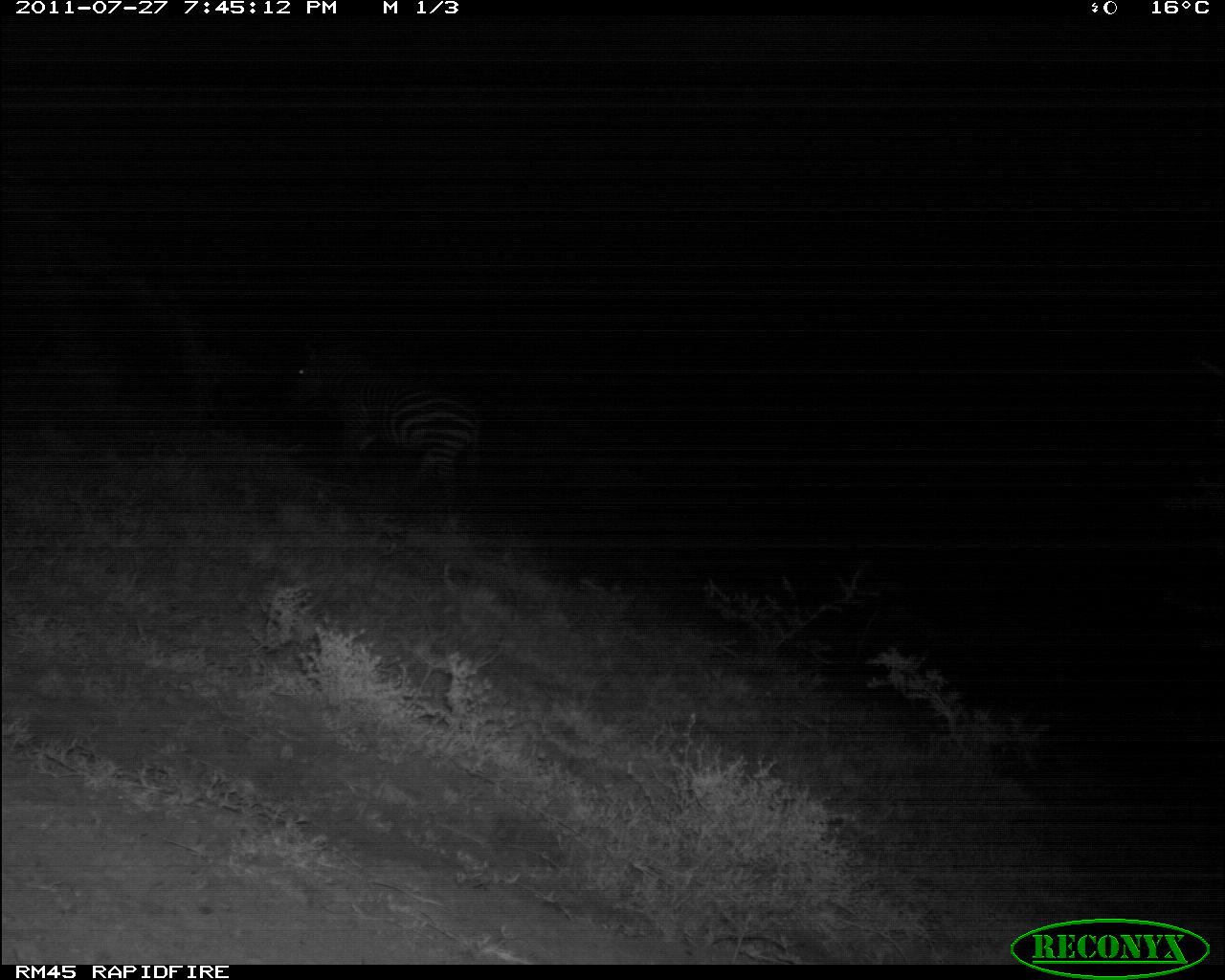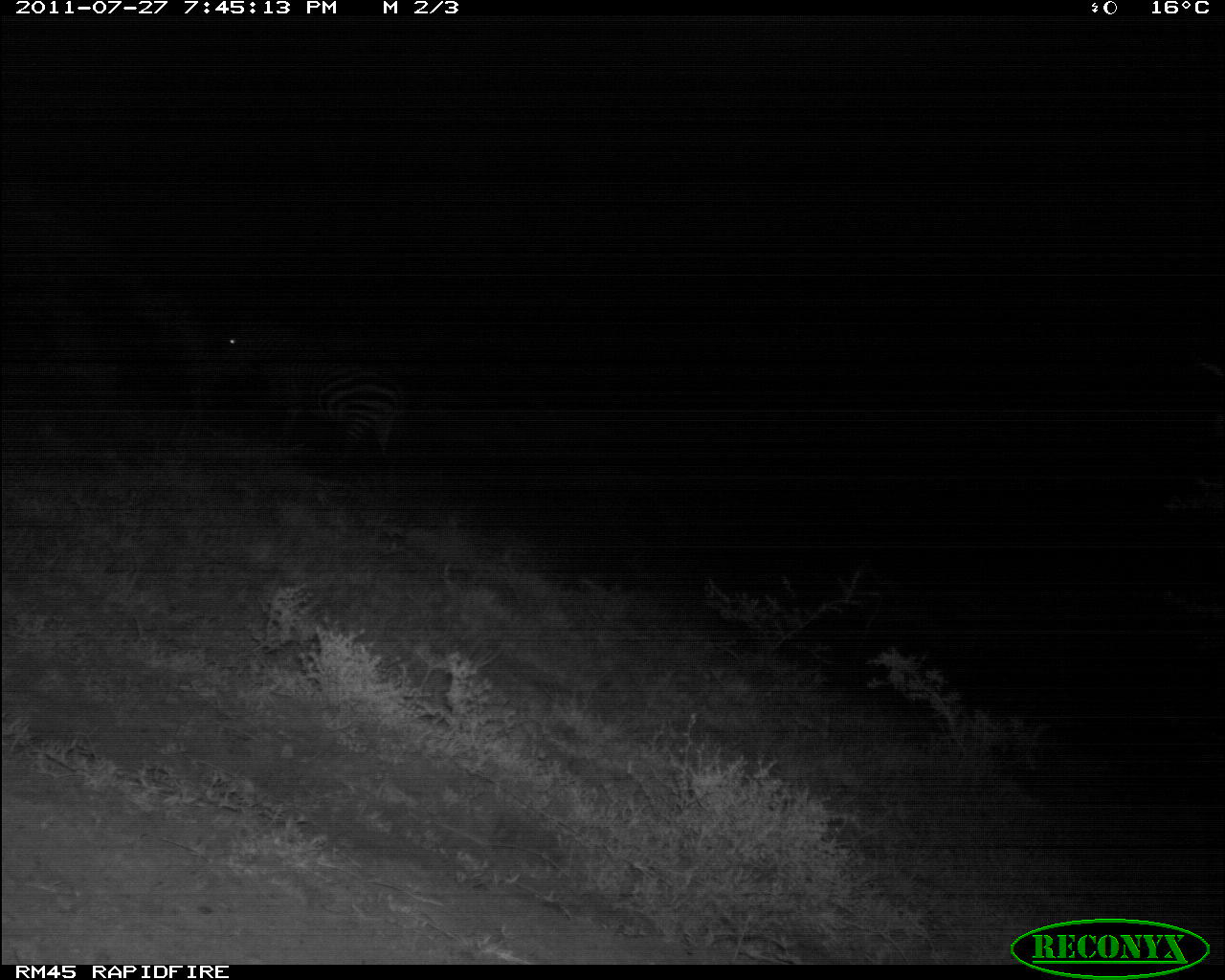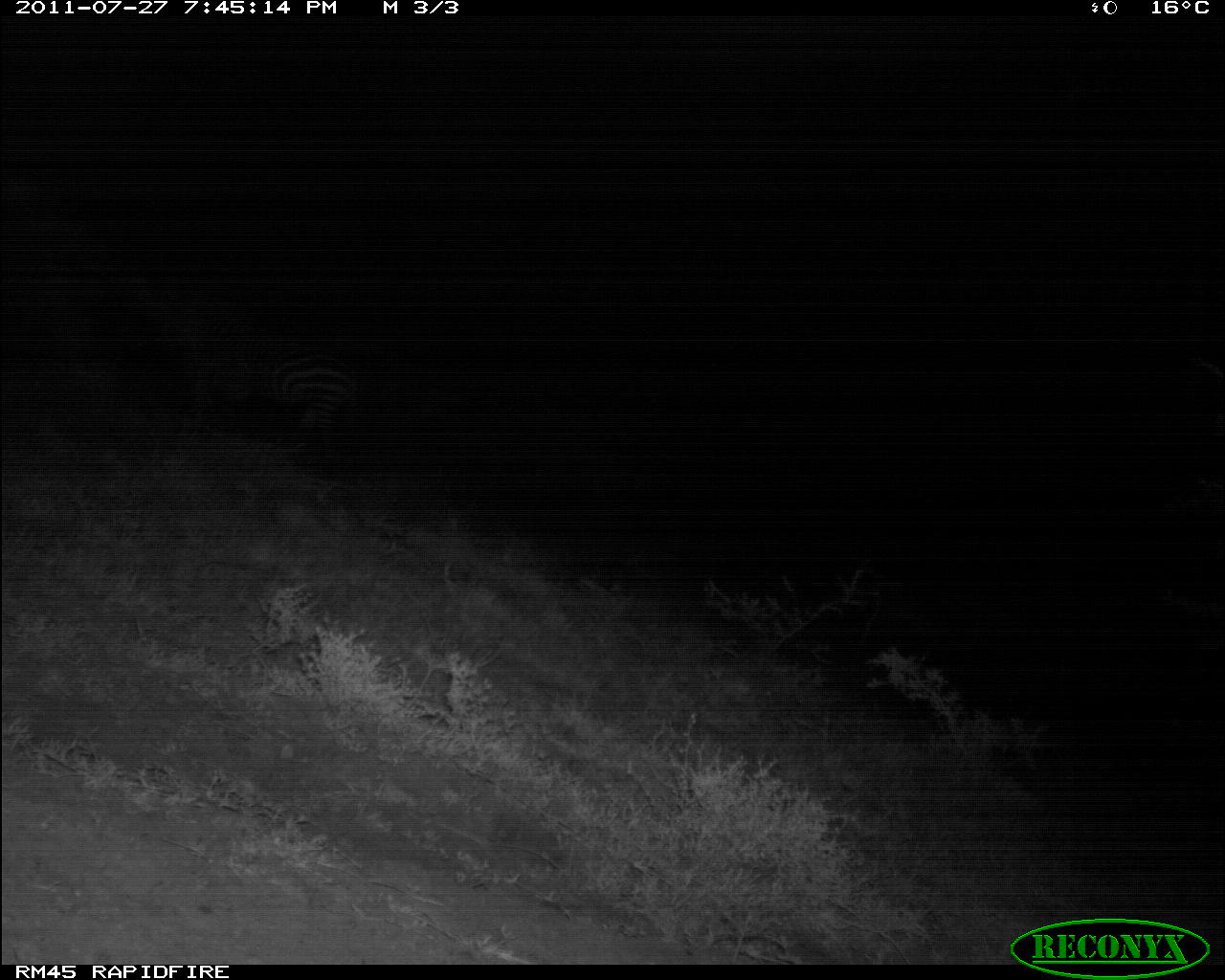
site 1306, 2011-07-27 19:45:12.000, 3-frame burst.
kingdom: Animalia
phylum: Chordata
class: Mammalia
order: Perissodactyla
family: Equidae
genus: Equus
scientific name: Equus quagga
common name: plains zebra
Equus quagga (plains zebra), count 1.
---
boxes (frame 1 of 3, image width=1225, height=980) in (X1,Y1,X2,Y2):
equus quagga: (283,343,481,518)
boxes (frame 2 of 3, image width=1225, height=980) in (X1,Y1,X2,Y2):
equus quagga: (217,327,404,469)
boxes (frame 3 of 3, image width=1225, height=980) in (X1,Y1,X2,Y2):
equus quagga: (129,285,363,432)